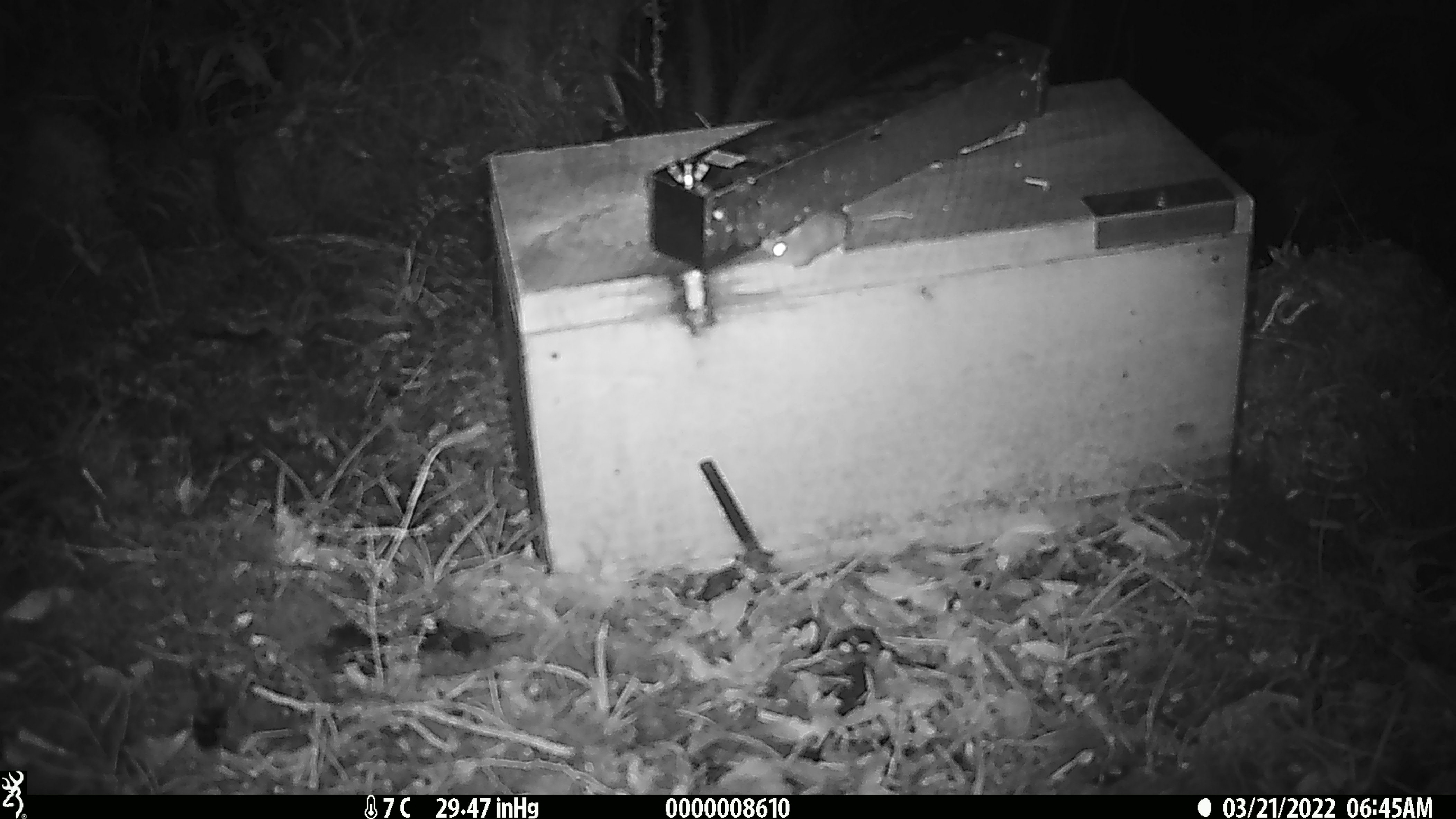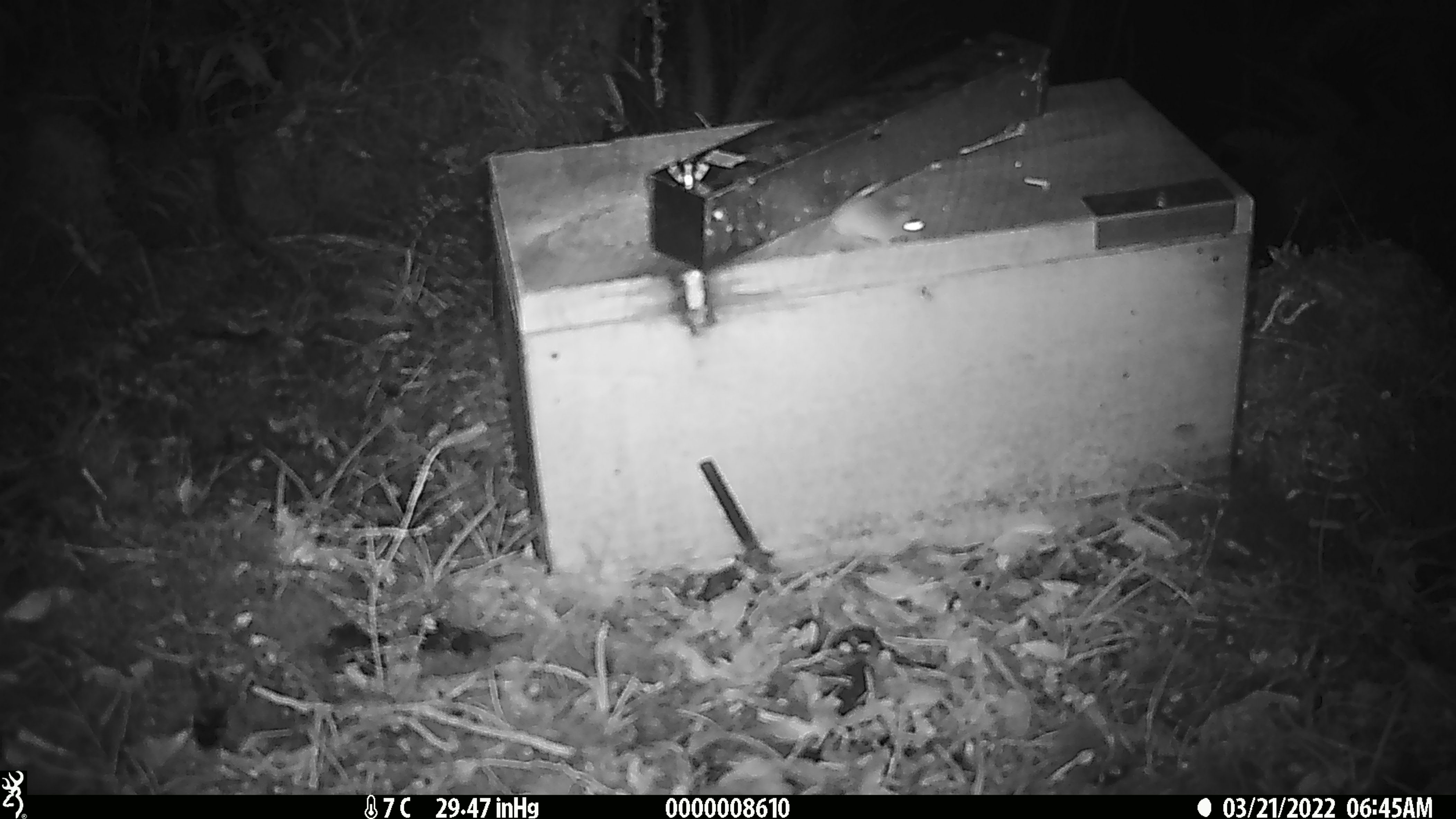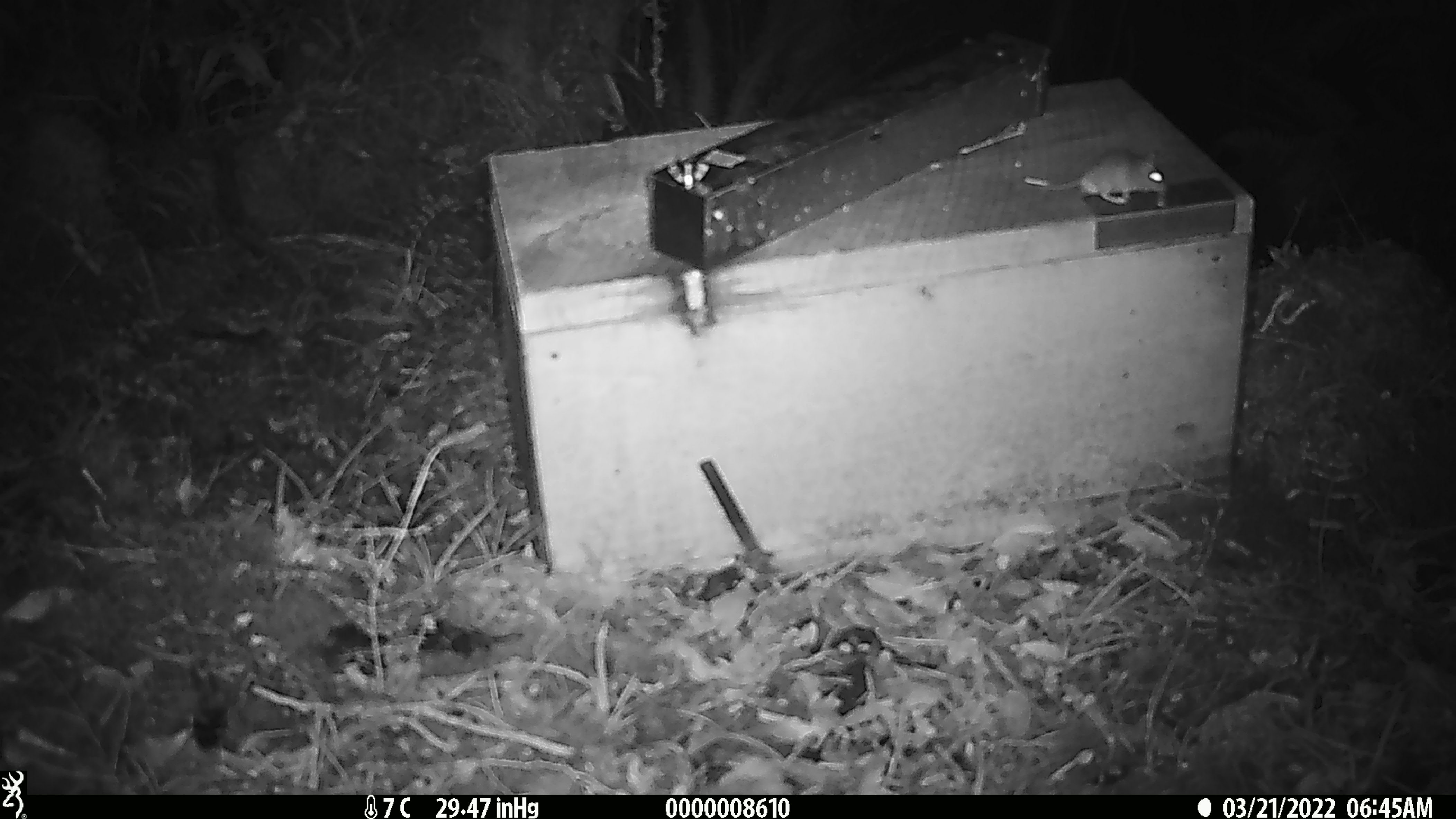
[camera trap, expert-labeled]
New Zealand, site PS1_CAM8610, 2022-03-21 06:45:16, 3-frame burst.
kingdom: Animalia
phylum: Chordata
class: Mammalia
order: Rodentia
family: Muridae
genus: Mus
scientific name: Mus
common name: mouse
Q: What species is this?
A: Mouse (Mus).